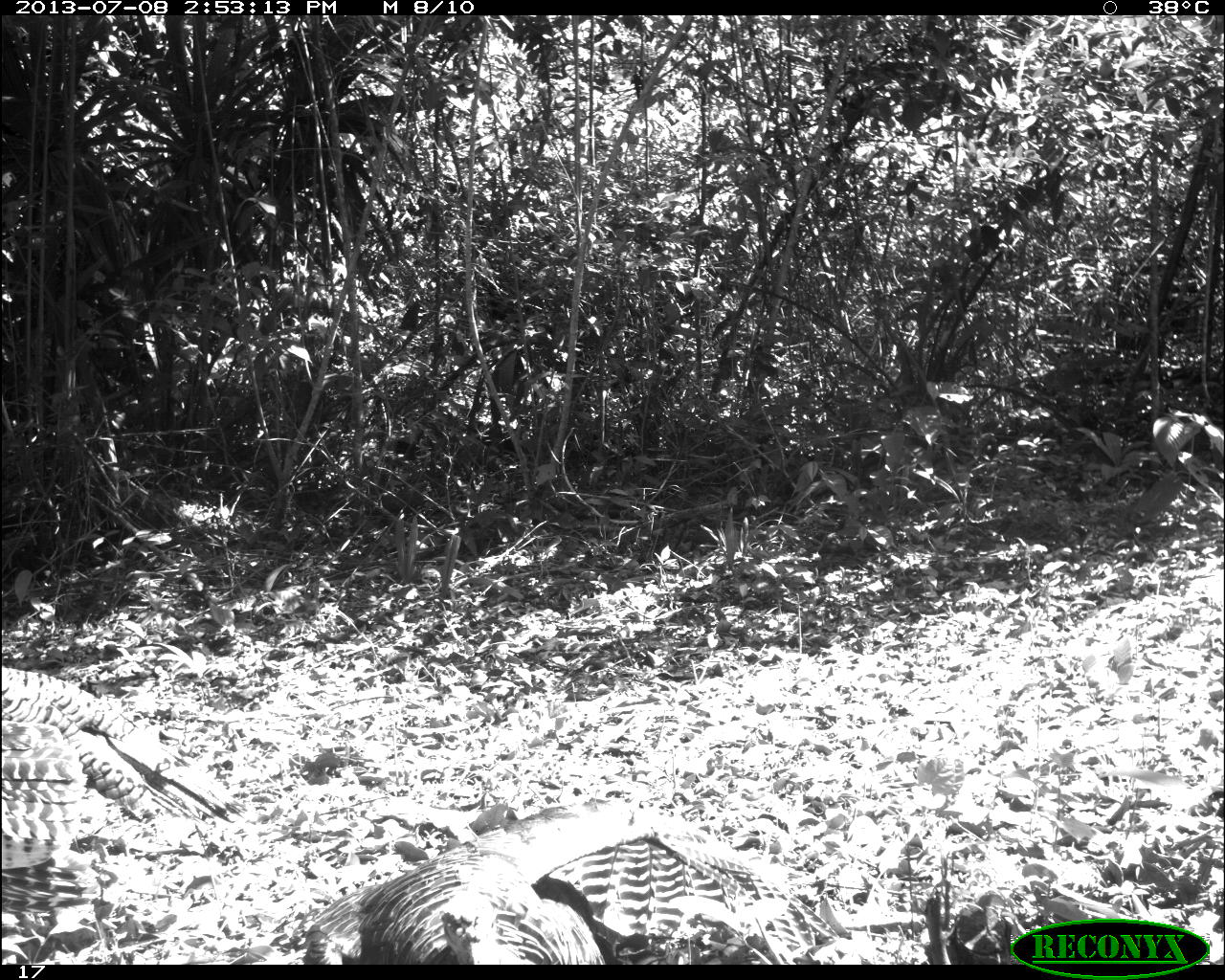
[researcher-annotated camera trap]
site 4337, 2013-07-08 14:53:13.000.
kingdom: Animalia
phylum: Chordata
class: Aves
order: Galliformes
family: Phasianidae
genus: Meleagris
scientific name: Meleagris ocellata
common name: ocellated turkey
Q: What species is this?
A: Meleagris ocellata (ocellated turkey).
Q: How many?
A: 2.